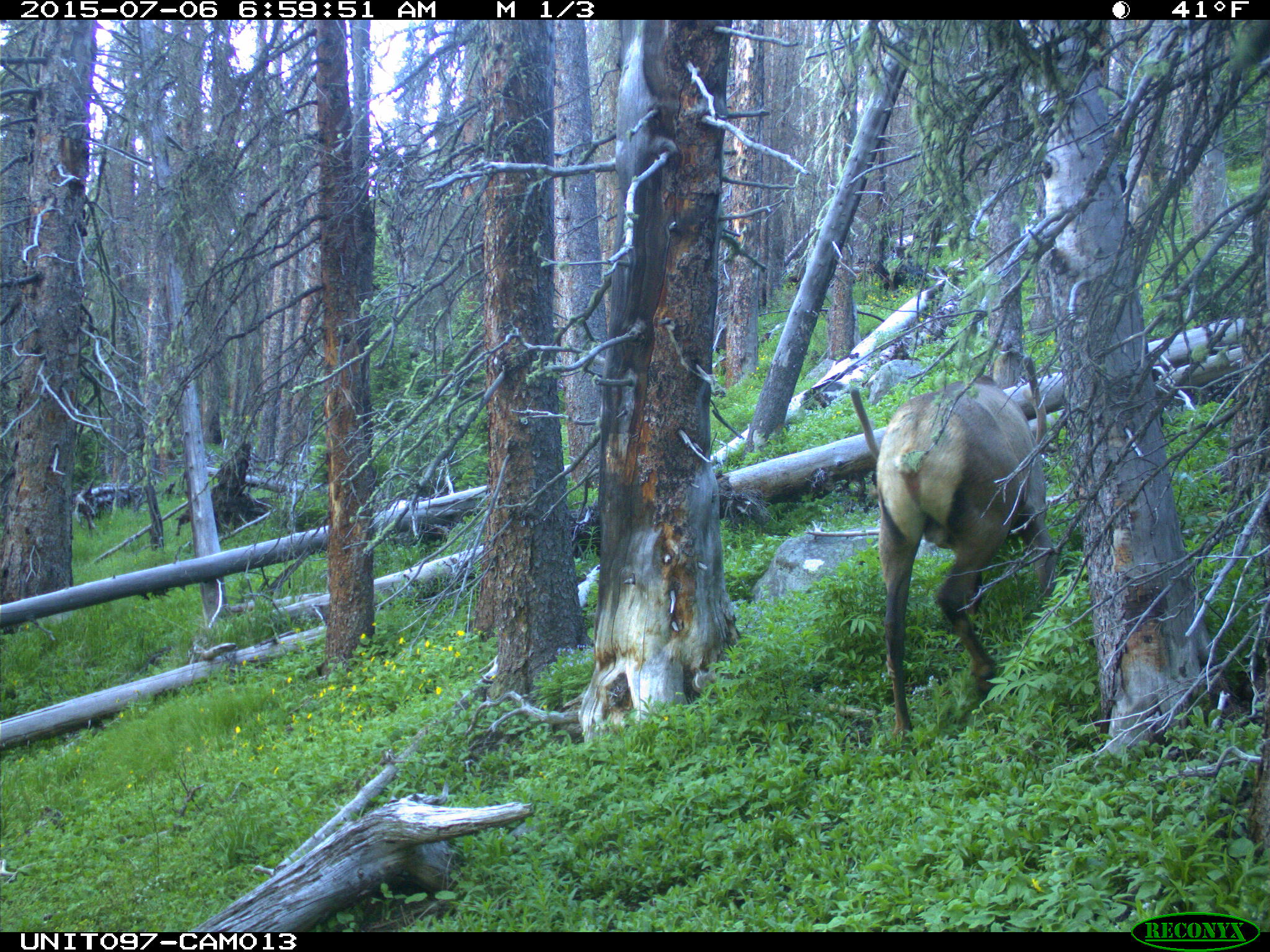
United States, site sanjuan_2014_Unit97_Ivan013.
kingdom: Animalia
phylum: Chordata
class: Mammalia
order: Artiodactyla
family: Cervidae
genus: Cervus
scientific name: Cervus elaphus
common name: red deer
Cervus elaphus (red deer).